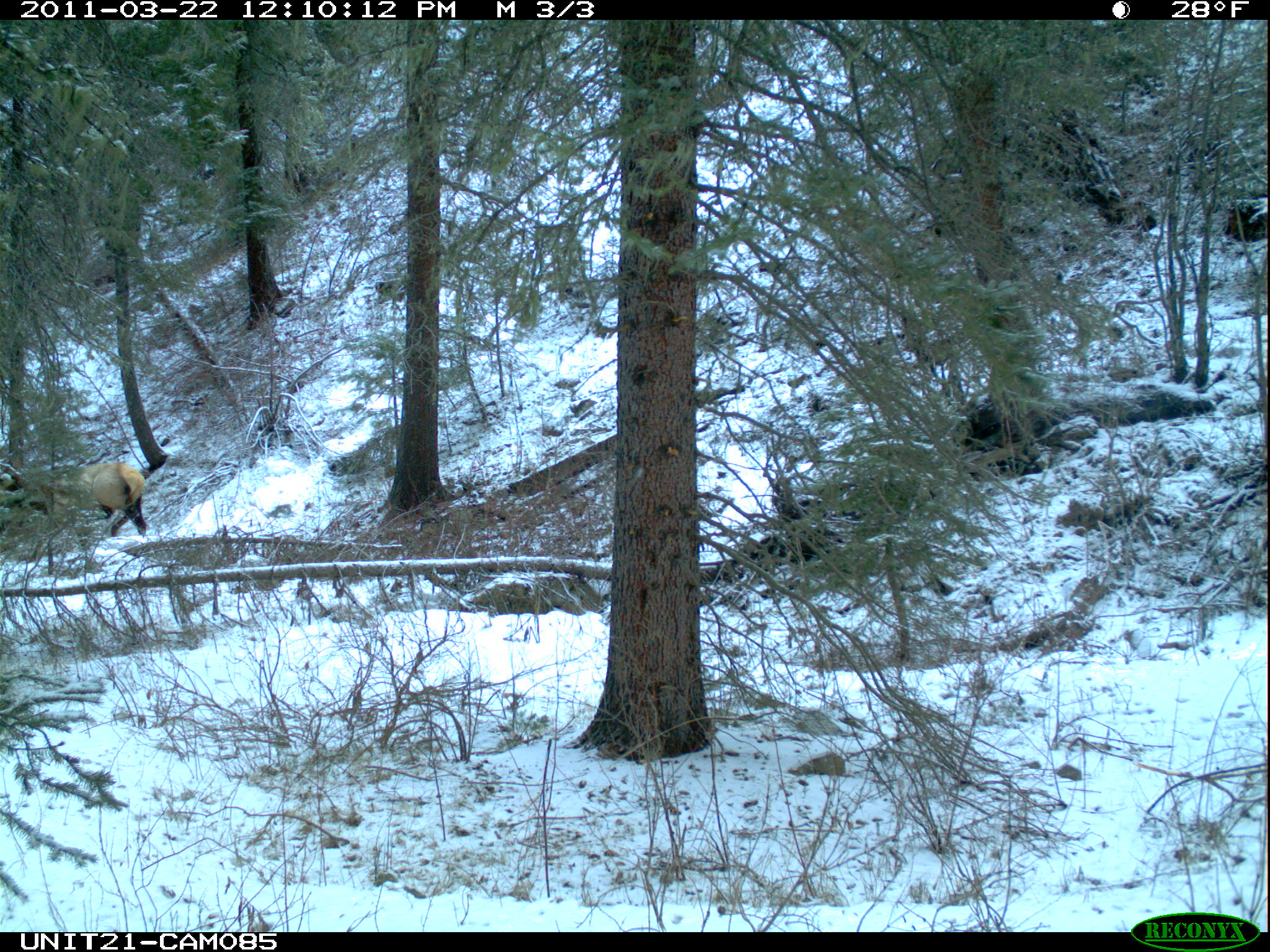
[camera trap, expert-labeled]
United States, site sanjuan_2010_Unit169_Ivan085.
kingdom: Animalia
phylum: Chordata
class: Mammalia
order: Artiodactyla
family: Cervidae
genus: Cervus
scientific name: Cervus elaphus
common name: red deer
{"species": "Cervus elaphus (red deer)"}